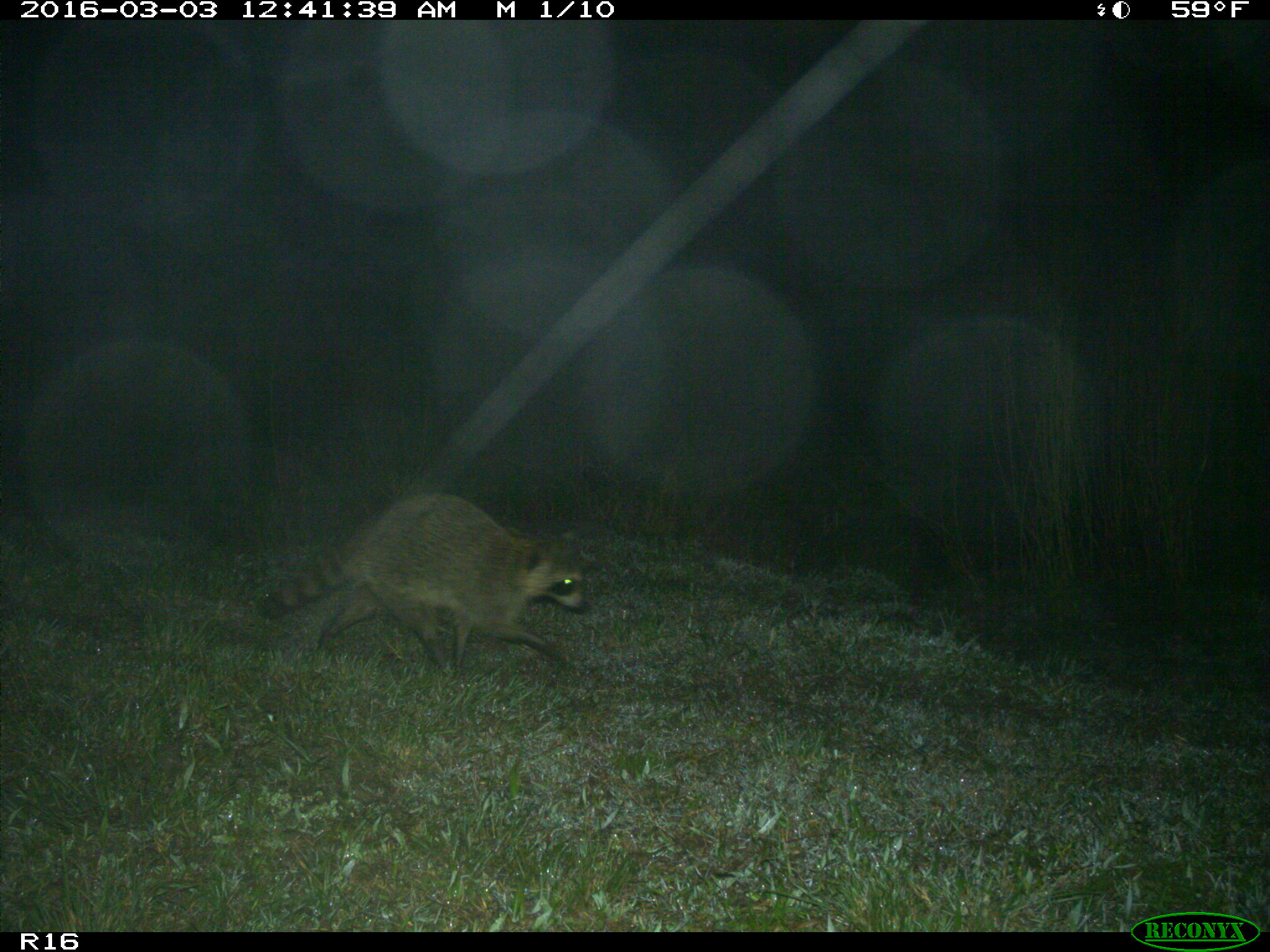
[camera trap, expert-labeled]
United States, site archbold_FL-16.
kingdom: Animalia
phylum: Chordata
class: Mammalia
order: Carnivora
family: Procyonidae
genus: Procyon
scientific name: Procyon lotor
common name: common raccoon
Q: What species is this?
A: Procyon lotor (common raccoon).